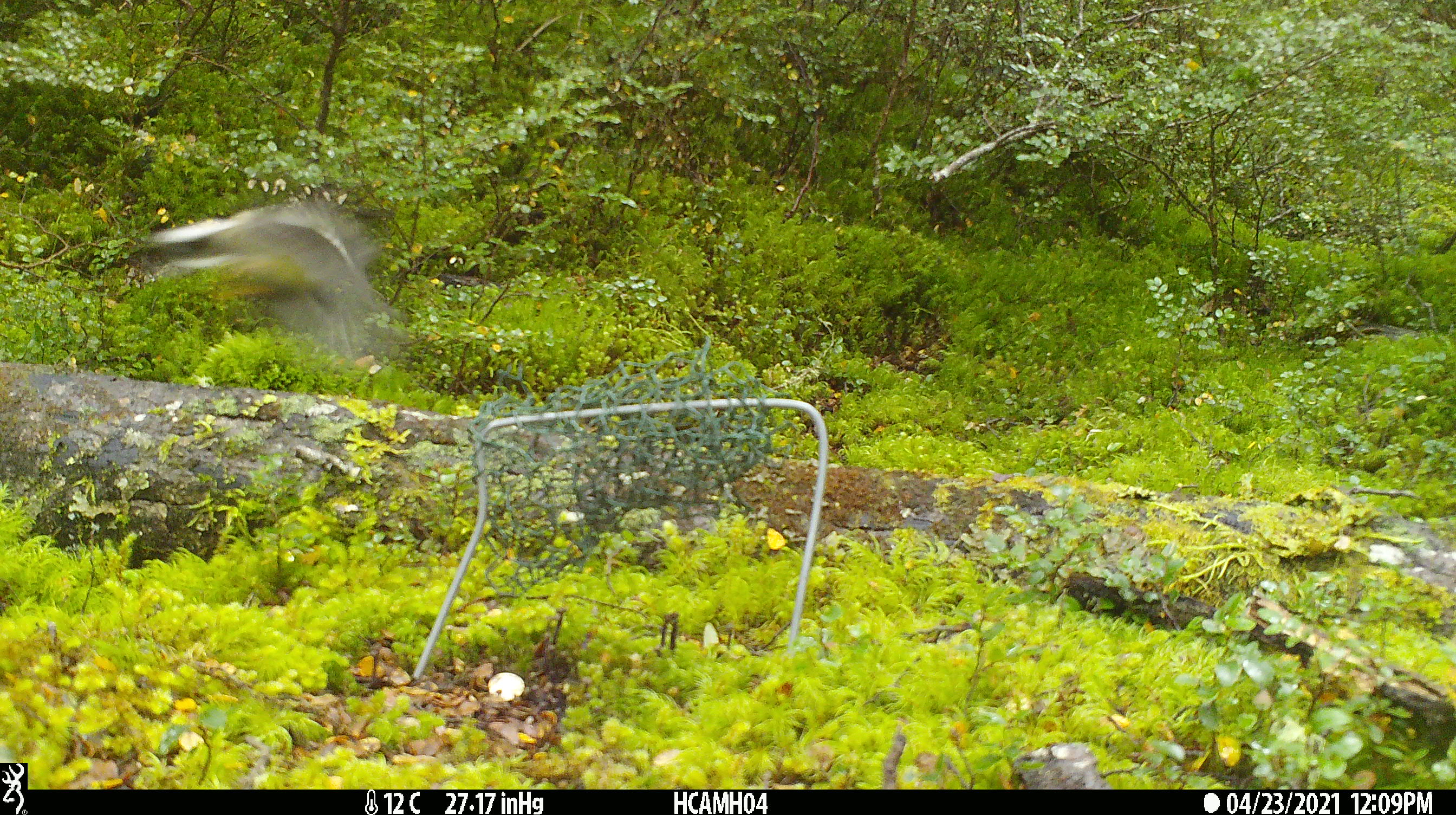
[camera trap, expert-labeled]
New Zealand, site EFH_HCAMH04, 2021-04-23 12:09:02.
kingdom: Animalia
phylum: Chordata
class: Aves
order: Passeriformes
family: Meliphagidae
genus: Anthornis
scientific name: Anthornis melanura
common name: new zealand bellbird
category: bellbird